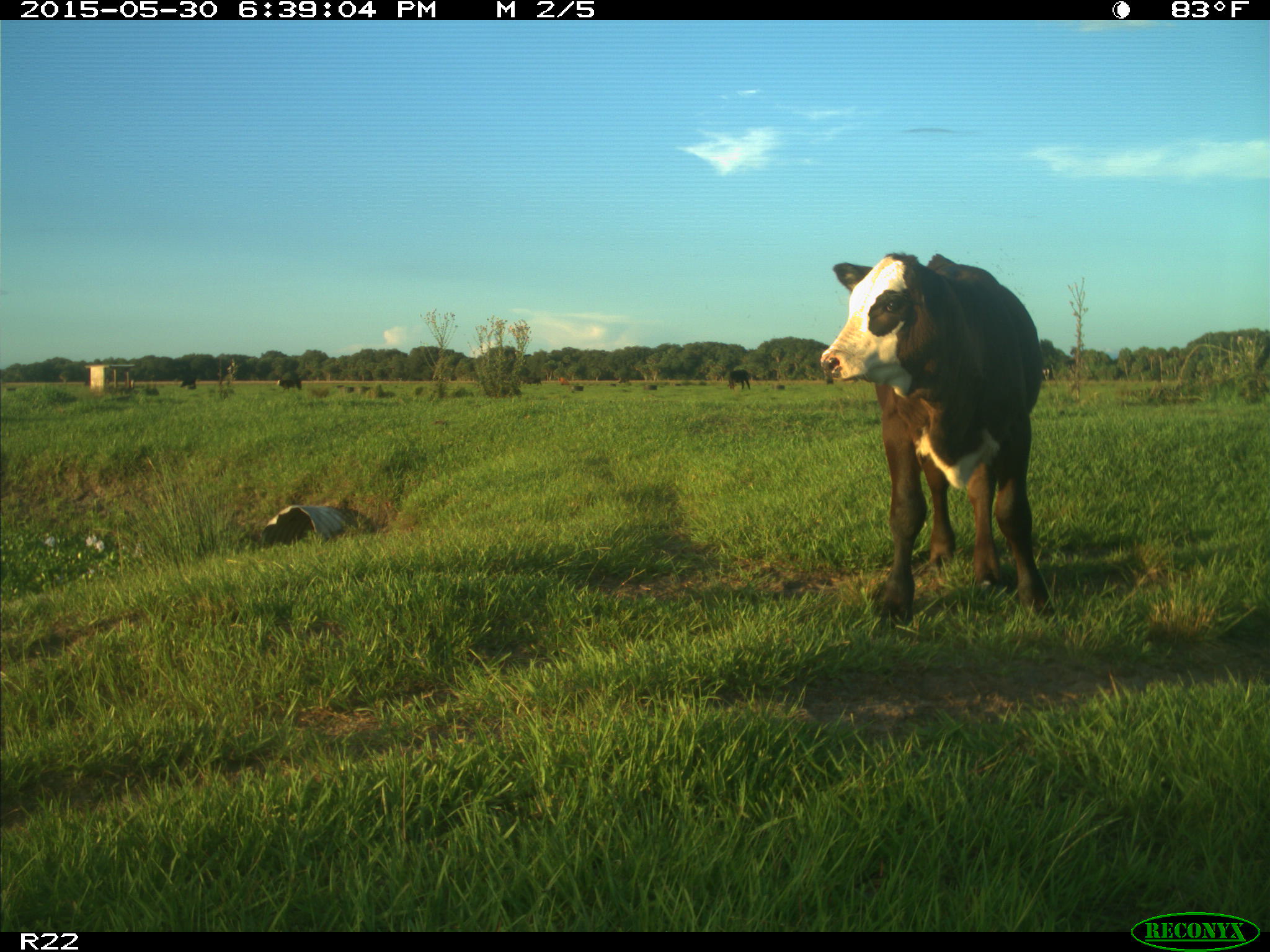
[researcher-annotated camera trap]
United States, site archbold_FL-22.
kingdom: Animalia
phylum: Chordata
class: Mammalia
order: Artiodactyla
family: Bovidae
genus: Bos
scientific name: Bos taurus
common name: domestic cow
Bos taurus (domestic cow).